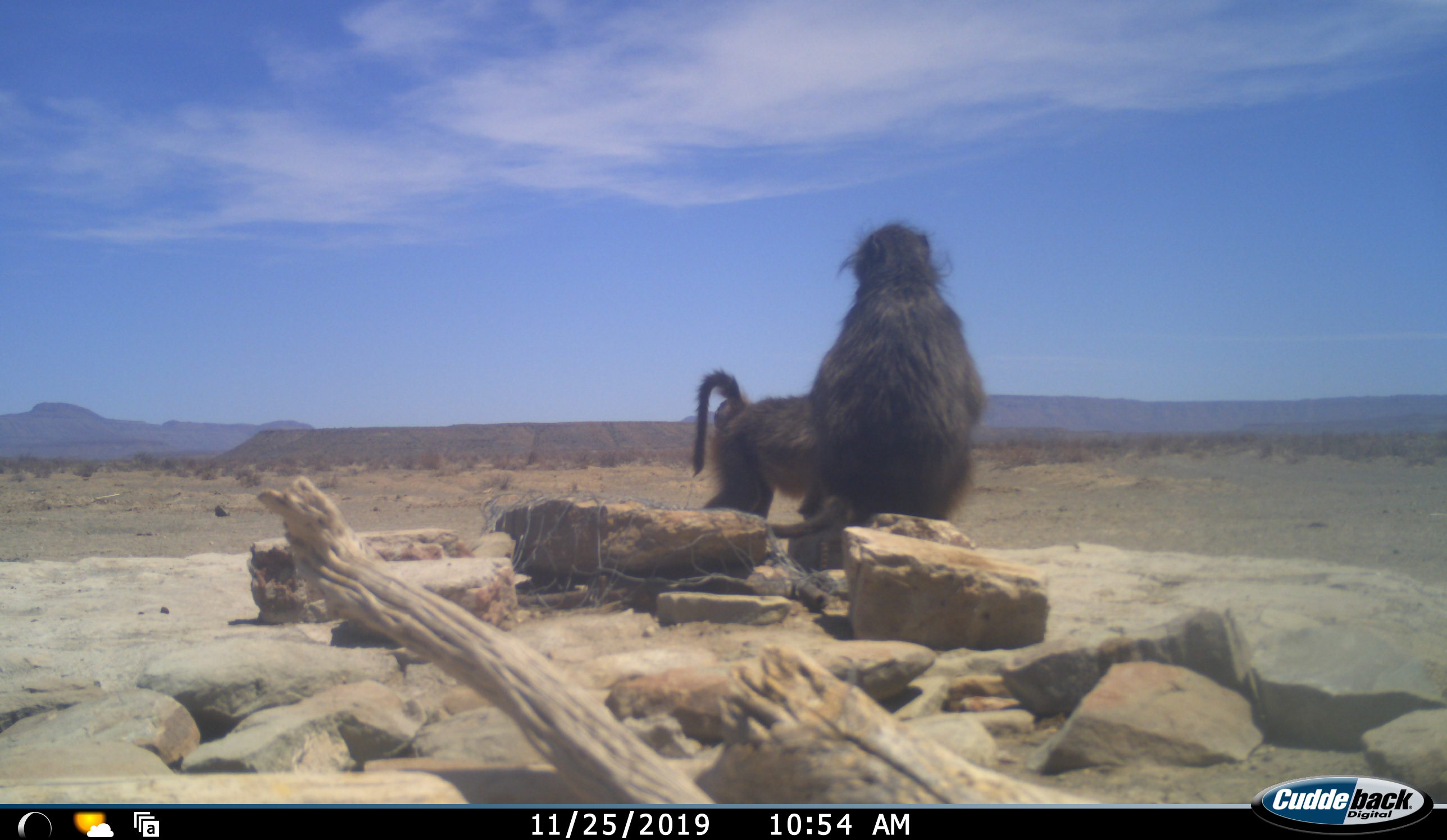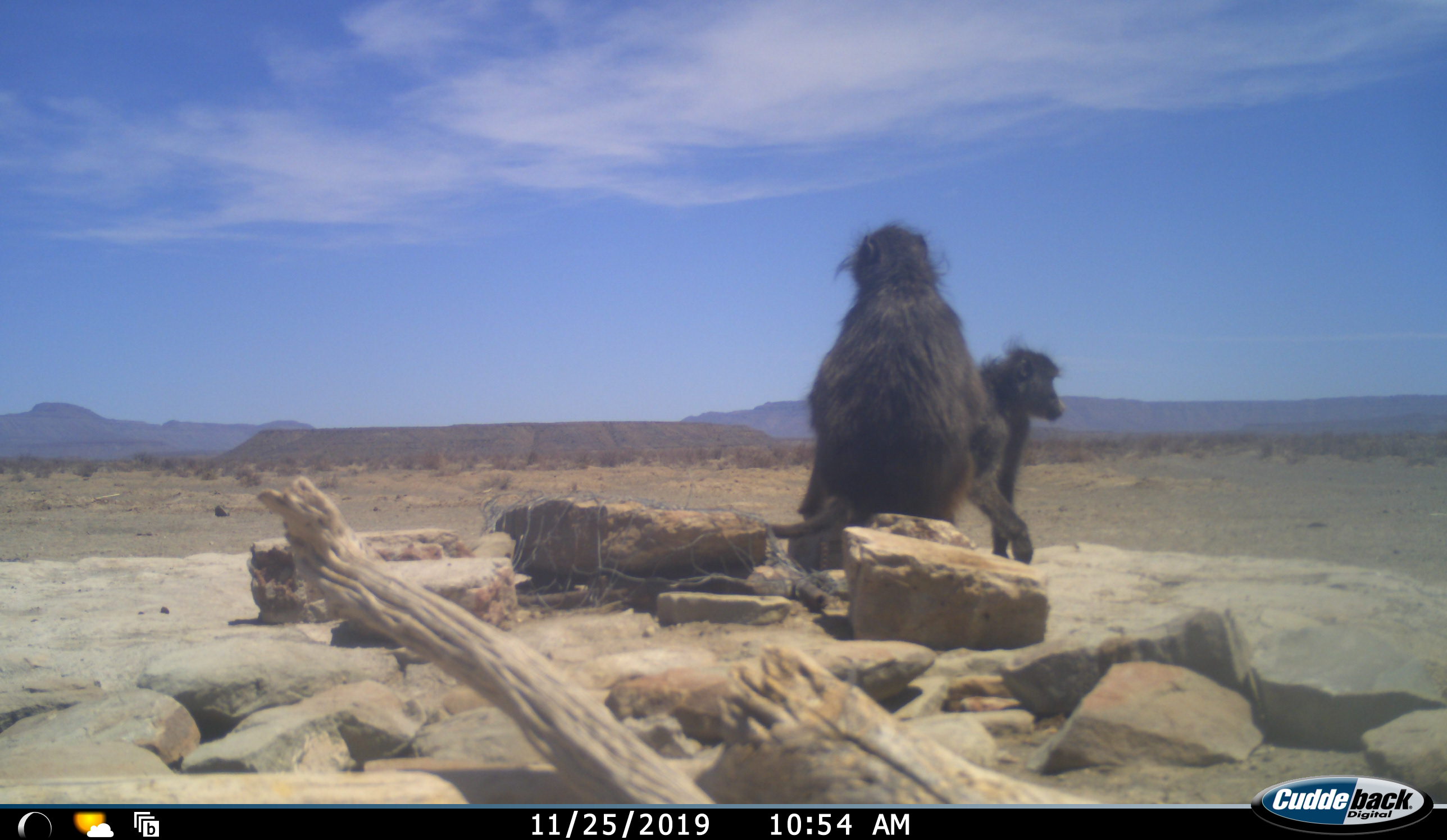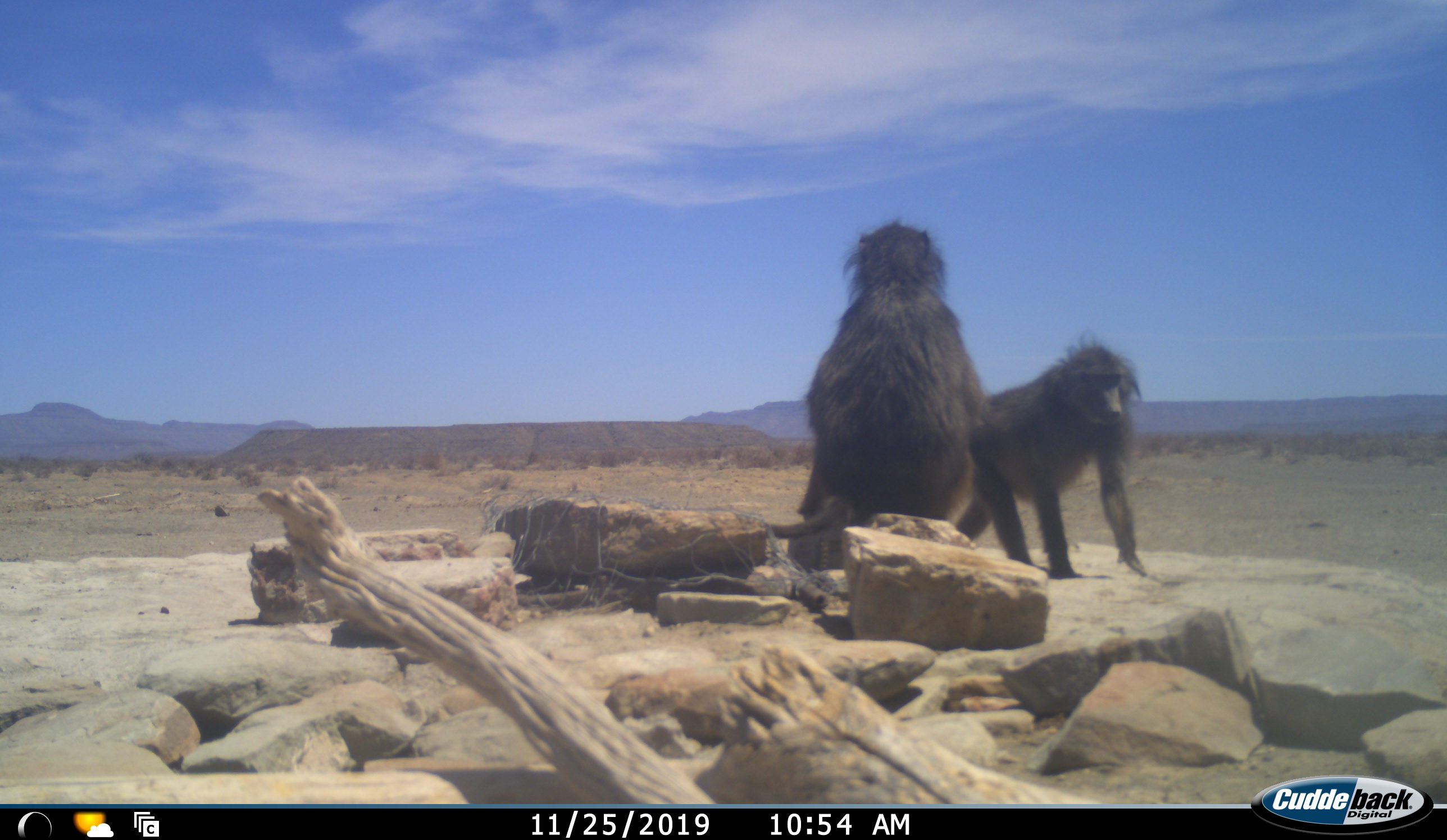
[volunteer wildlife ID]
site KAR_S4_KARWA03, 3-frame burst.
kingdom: Animalia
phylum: Chordata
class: Mammalia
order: Primates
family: Cercopithecidae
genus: Papio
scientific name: Papio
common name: baboon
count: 2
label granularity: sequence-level